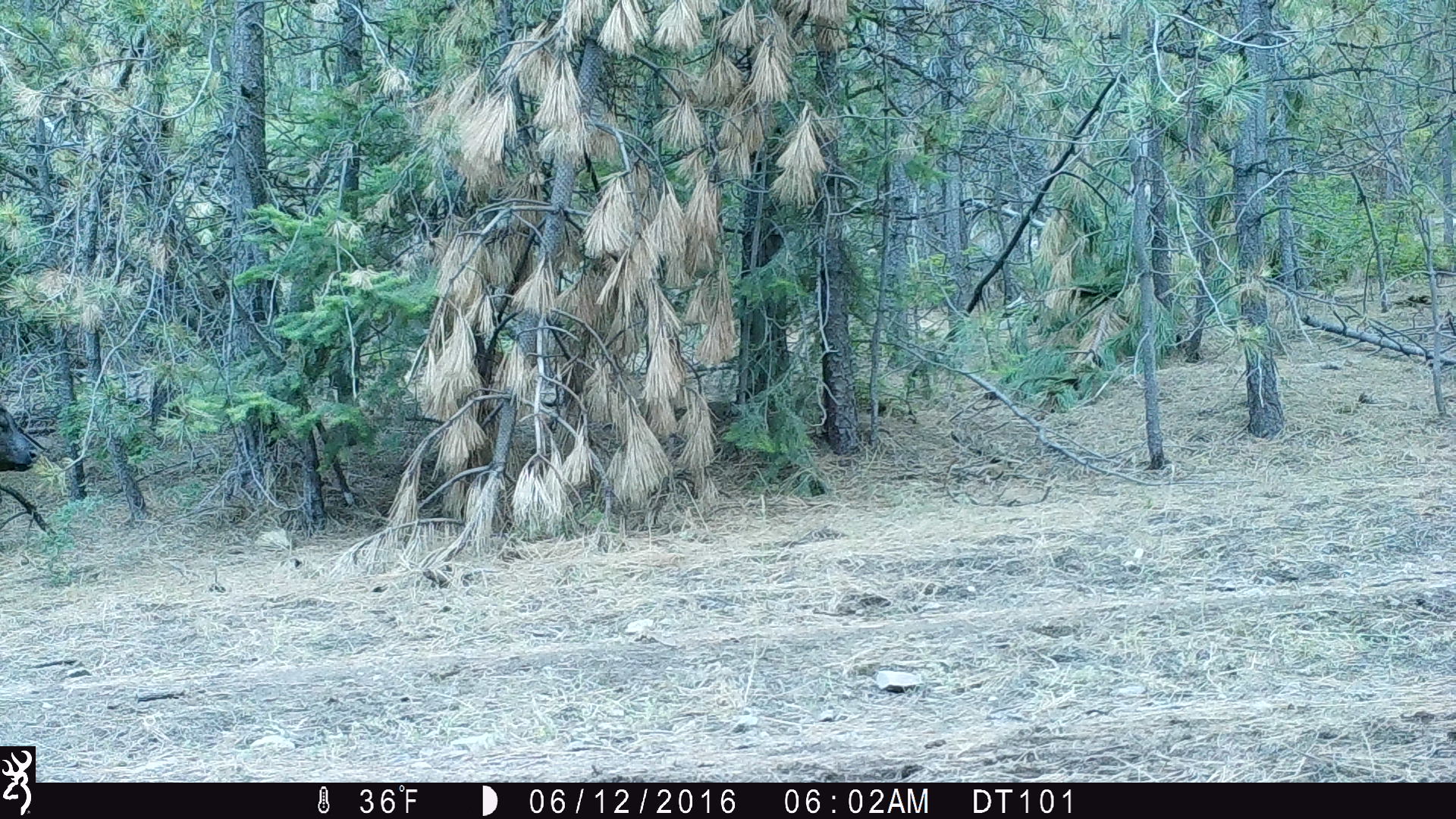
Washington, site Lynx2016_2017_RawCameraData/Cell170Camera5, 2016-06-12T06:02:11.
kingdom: Animalia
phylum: Chordata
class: Mammalia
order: Artiodactyla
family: Bovidae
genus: Bos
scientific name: Bos taurus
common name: domestic cattle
Domestic cattle (Bos taurus). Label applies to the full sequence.